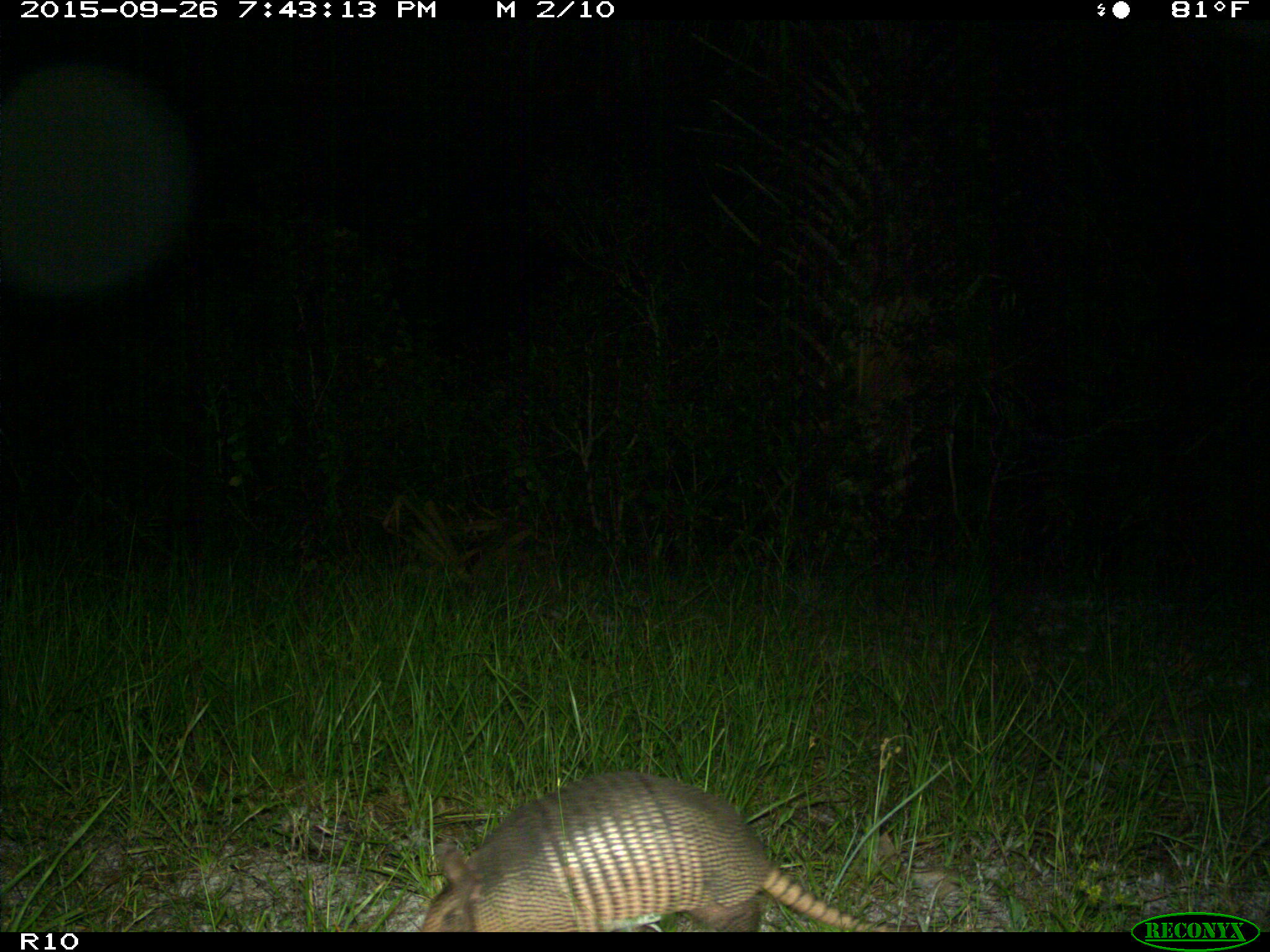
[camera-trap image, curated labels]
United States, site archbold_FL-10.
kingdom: Animalia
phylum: Chordata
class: Mammalia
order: Cingulata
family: Dasypodidae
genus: Dasypus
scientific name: Dasypus novemcinctus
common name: nine-banded armadillo